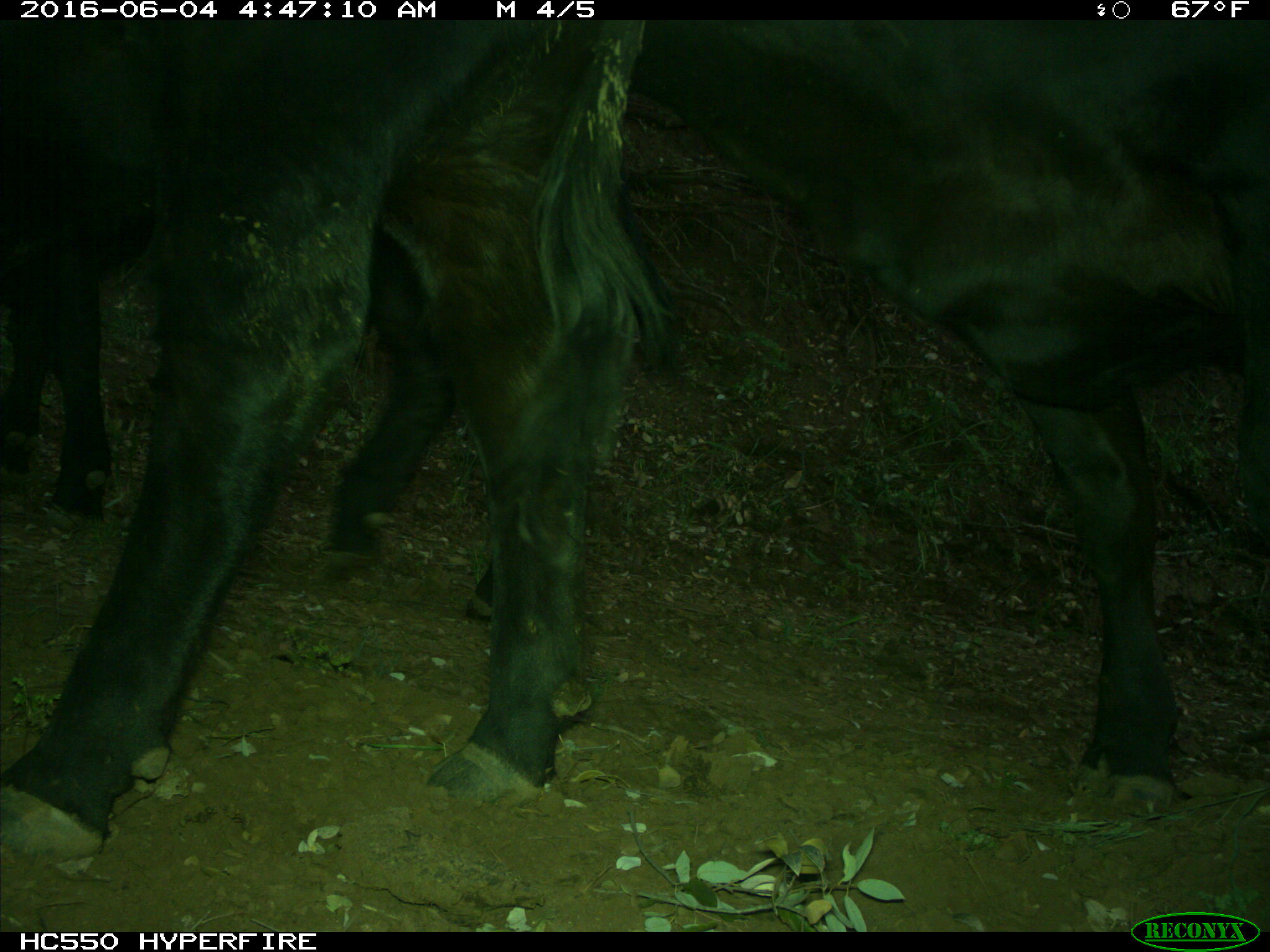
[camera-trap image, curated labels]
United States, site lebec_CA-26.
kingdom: Animalia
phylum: Chordata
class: Mammalia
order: Artiodactyla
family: Bovidae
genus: Bos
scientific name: Bos taurus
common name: domestic cow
Bos taurus (domestic cow).